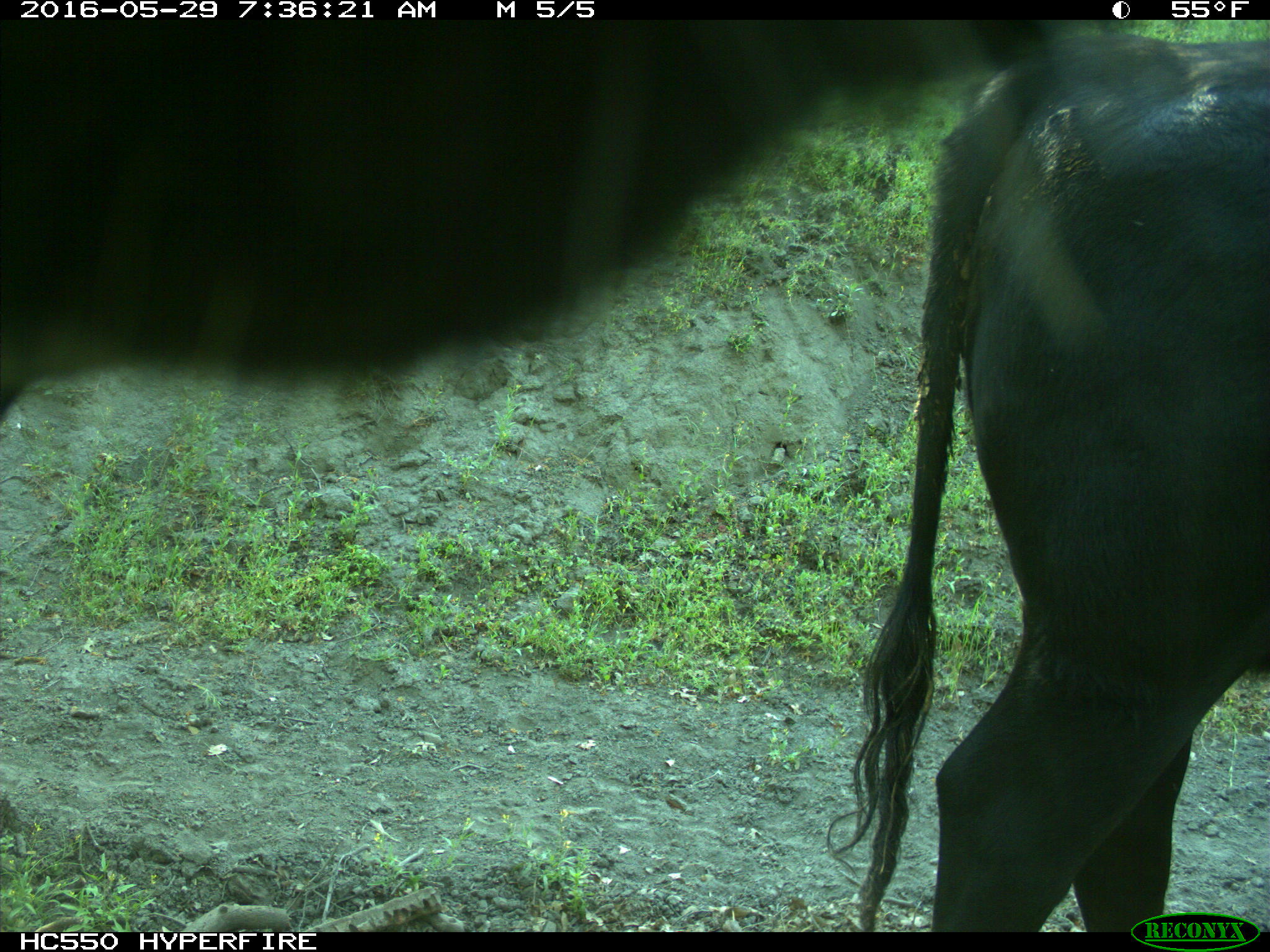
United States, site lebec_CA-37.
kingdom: Animalia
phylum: Chordata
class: Mammalia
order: Artiodactyla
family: Bovidae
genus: Bos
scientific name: Bos taurus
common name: domestic cow